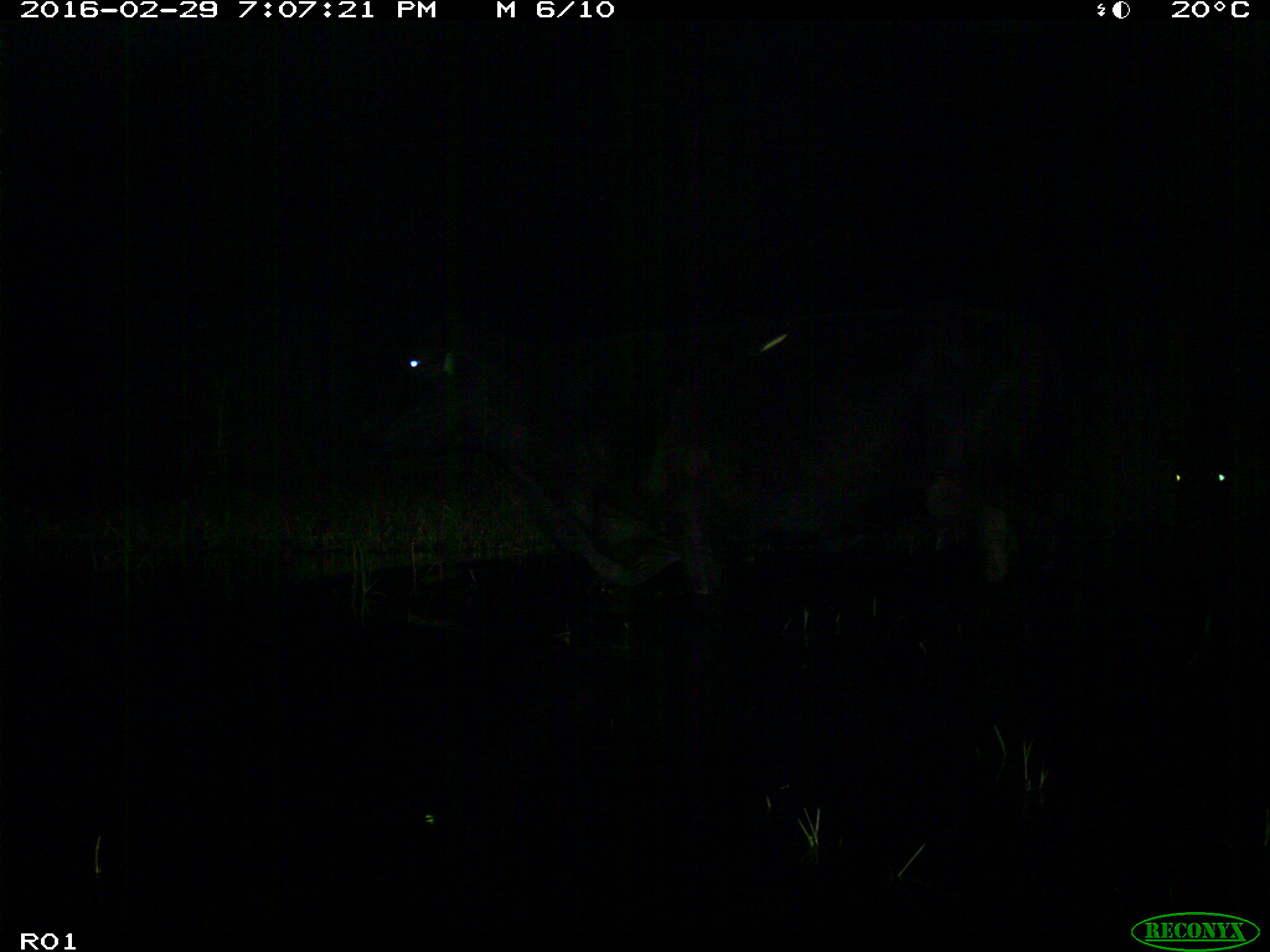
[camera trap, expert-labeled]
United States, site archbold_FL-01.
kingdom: Animalia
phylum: Chordata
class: Mammalia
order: Artiodactyla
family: Bovidae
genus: Bos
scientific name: Bos taurus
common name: domestic cow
Bos taurus (domestic cow).